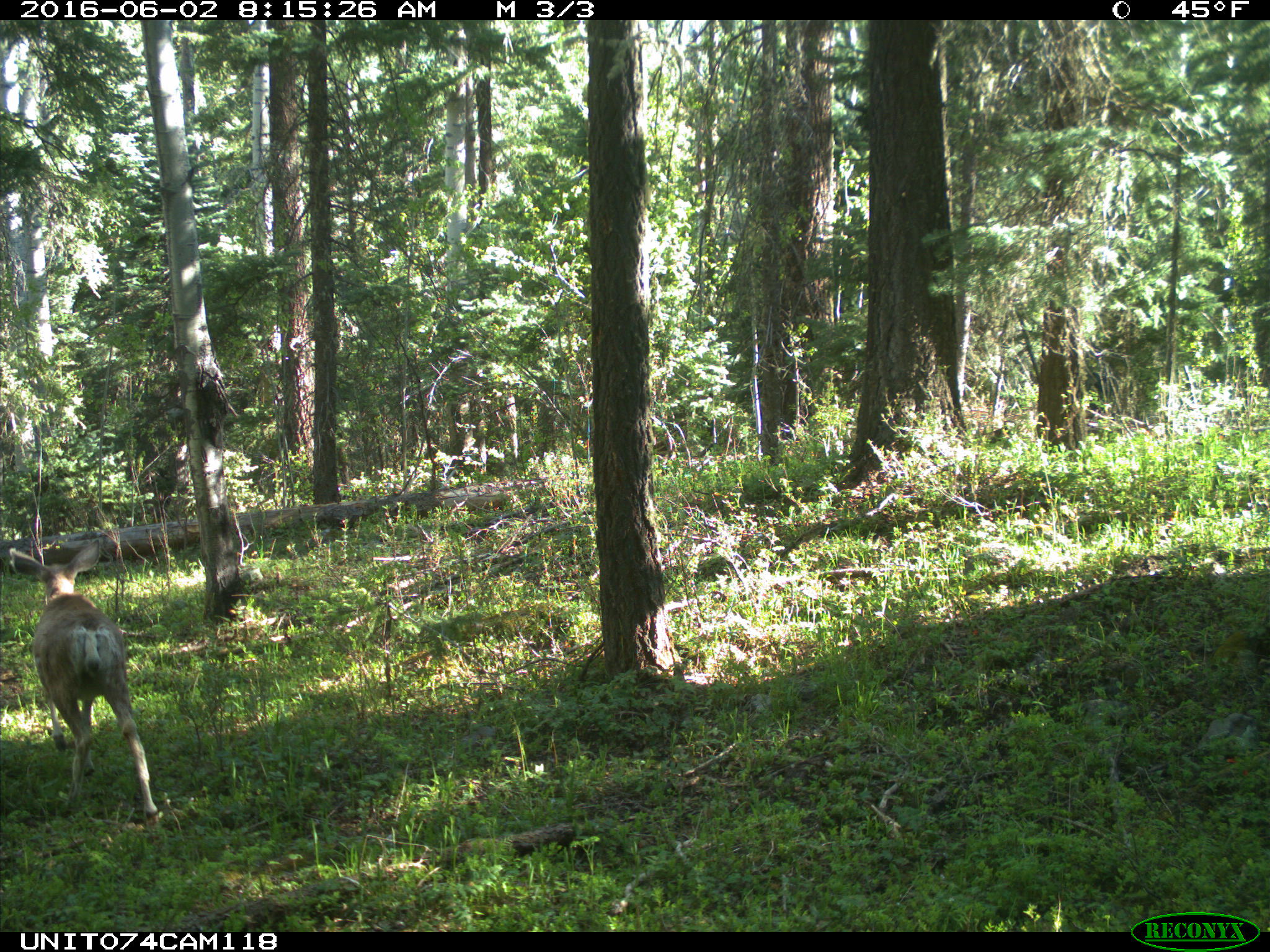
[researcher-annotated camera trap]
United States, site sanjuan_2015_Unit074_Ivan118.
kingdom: Animalia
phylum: Chordata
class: Mammalia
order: Artiodactyla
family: Cervidae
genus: Odocoileus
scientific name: Odocoileus hemionus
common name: mule deer